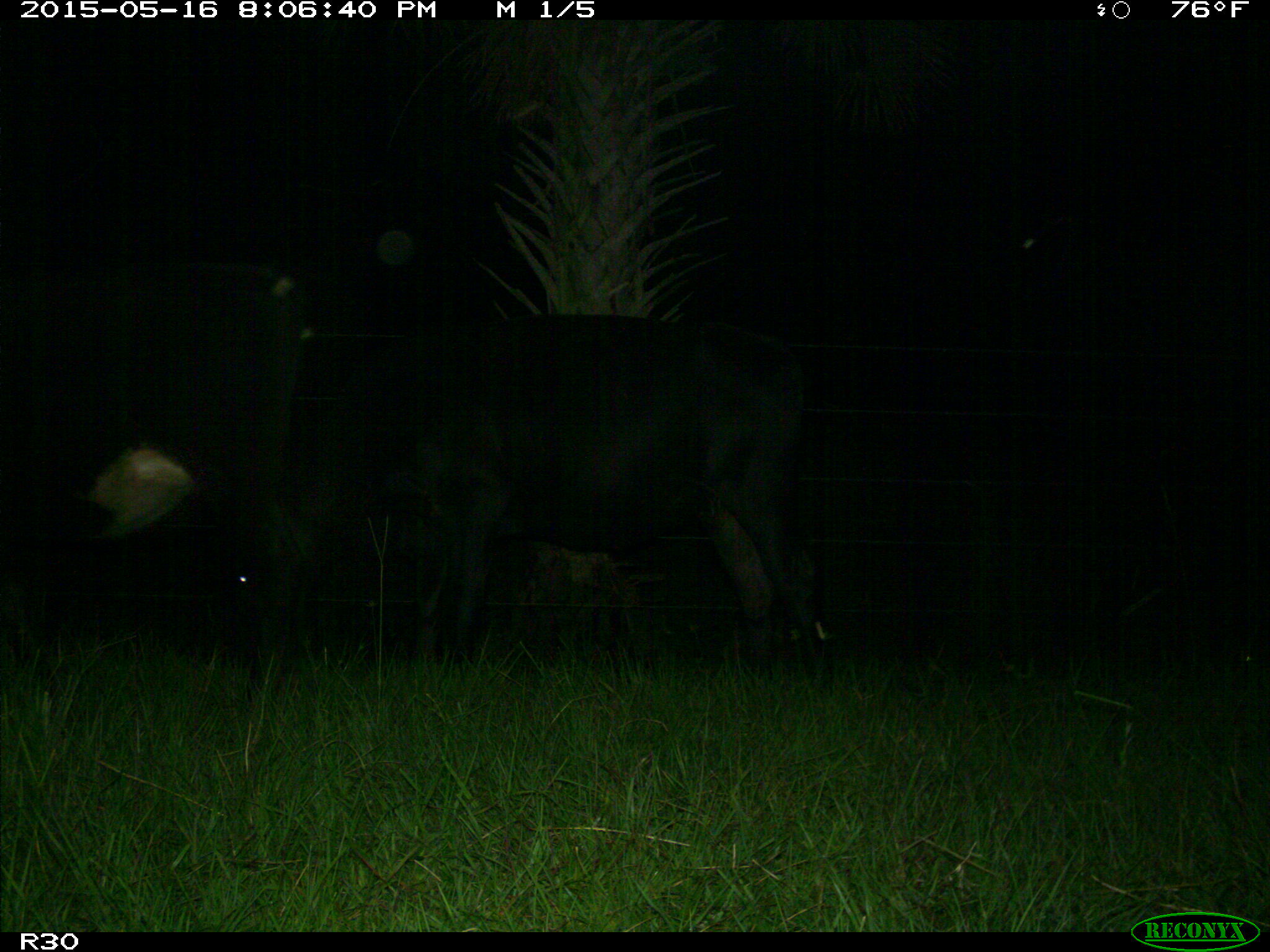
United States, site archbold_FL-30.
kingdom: Animalia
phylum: Chordata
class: Mammalia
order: Artiodactyla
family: Bovidae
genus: Bos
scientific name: Bos taurus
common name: domestic cow